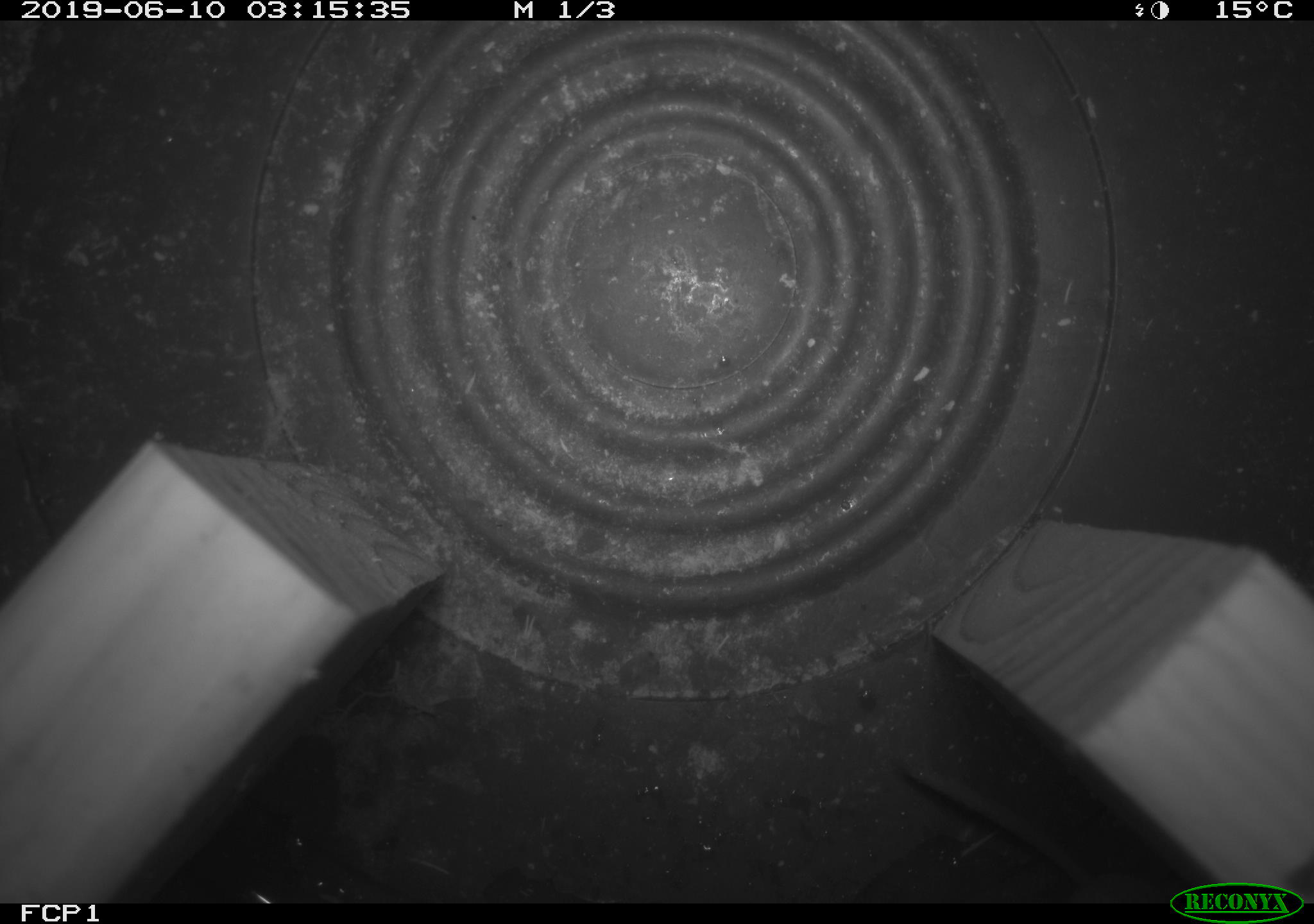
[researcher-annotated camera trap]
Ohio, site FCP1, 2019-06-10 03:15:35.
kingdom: Animalia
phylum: Chordata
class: Mammalia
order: Eulipotyphla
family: Soricidae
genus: Sorex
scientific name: Sorex cinereus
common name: masked shrew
Masked shrew (Sorex cinereus).